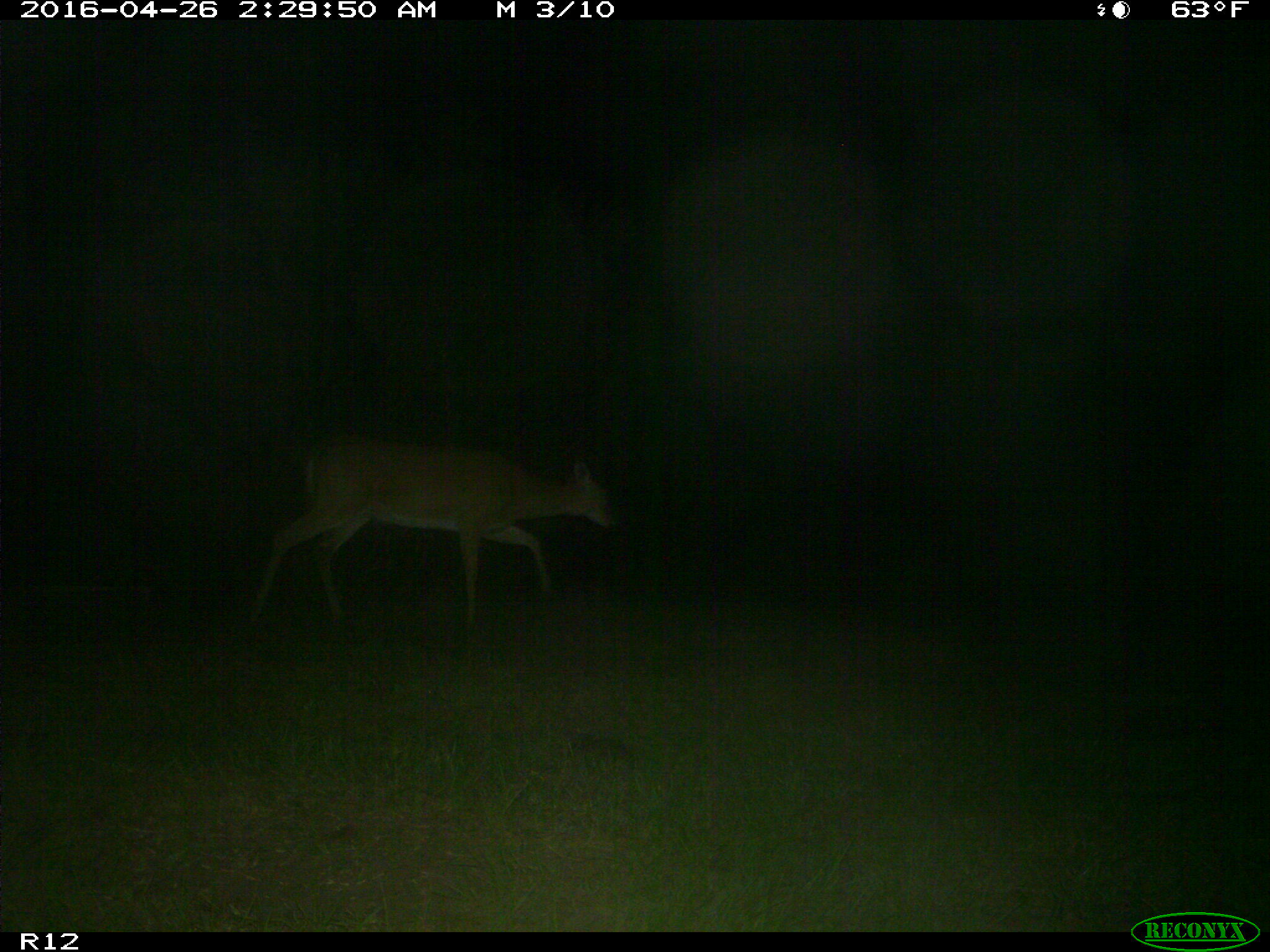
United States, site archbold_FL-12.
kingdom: Animalia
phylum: Chordata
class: Mammalia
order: Artiodactyla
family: Cervidae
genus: Odocoileus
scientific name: Odocoileus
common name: deer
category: unidentified deer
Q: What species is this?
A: Unidentified deer (deer) (Odocoileus).